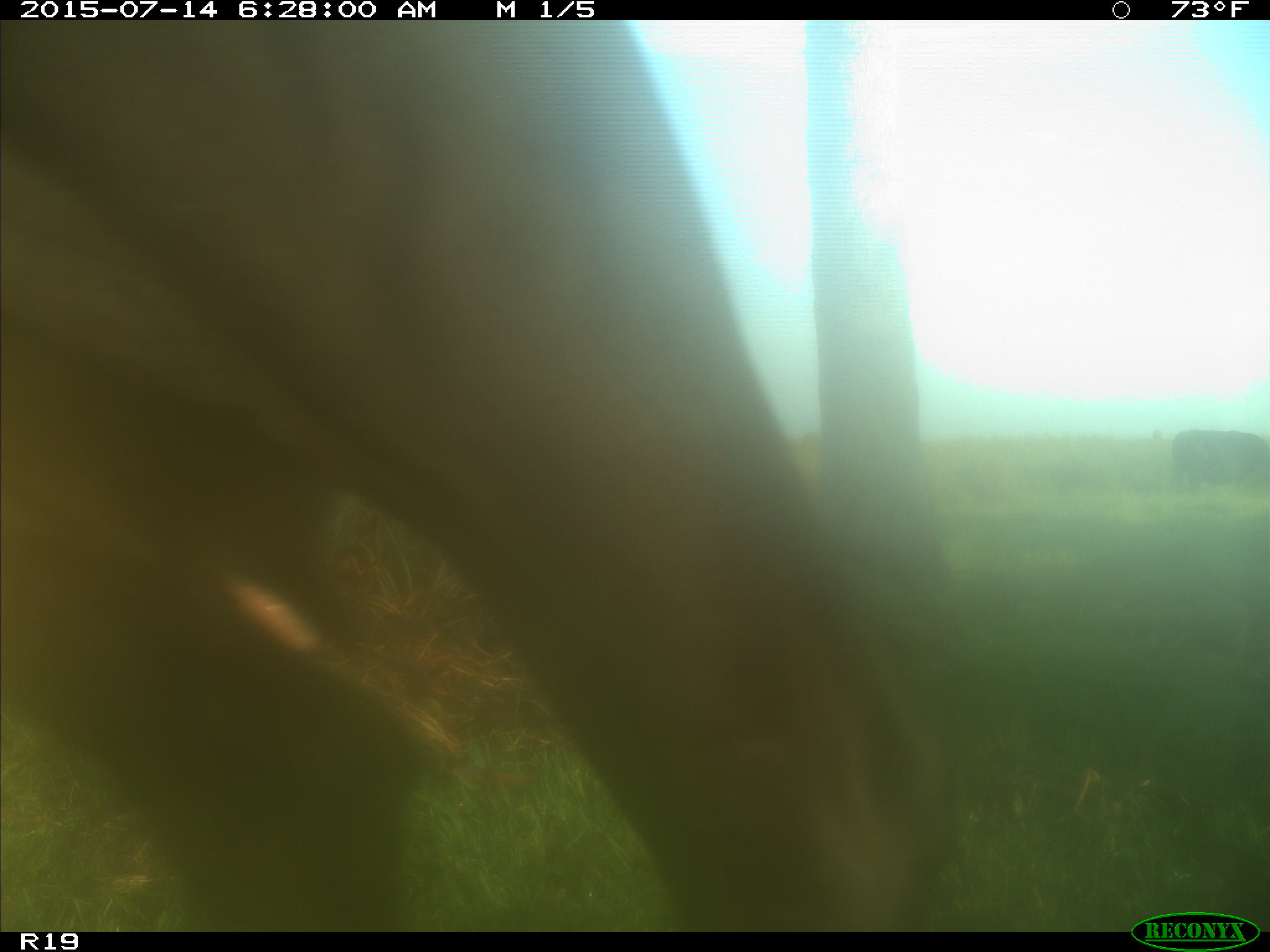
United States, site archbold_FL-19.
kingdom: Animalia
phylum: Chordata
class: Mammalia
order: Artiodactyla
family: Bovidae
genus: Bos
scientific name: Bos taurus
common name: domestic cow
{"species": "Bos taurus (domestic cow)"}